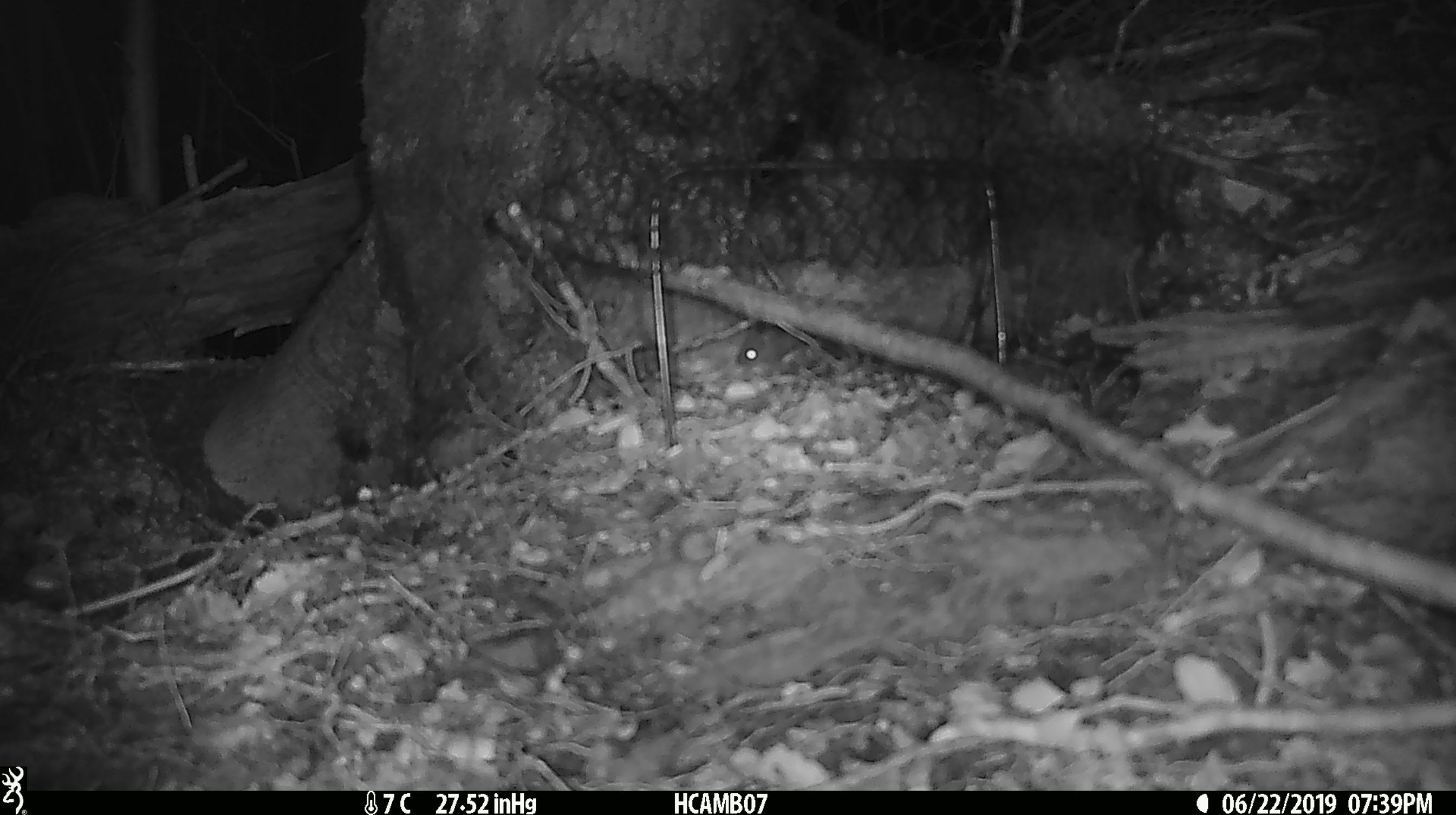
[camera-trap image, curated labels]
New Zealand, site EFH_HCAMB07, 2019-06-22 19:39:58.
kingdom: Animalia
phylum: Chordata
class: Mammalia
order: Rodentia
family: Muridae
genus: Mus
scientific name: Mus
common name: mouse